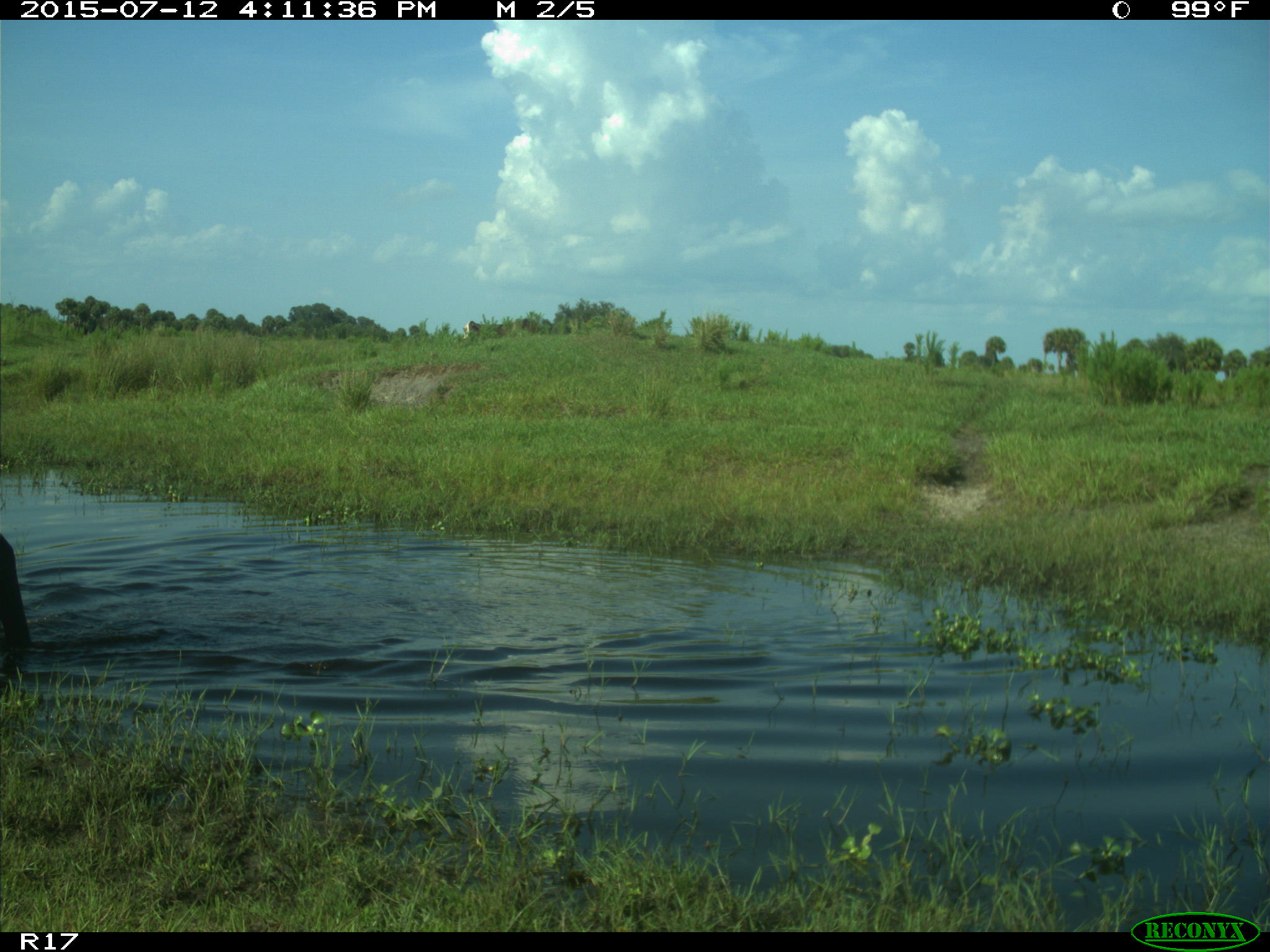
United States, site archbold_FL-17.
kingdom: Animalia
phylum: Chordata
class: Mammalia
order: Artiodactyla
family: Bovidae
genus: Bos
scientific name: Bos taurus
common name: domestic cow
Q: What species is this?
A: Bos taurus (domestic cow).